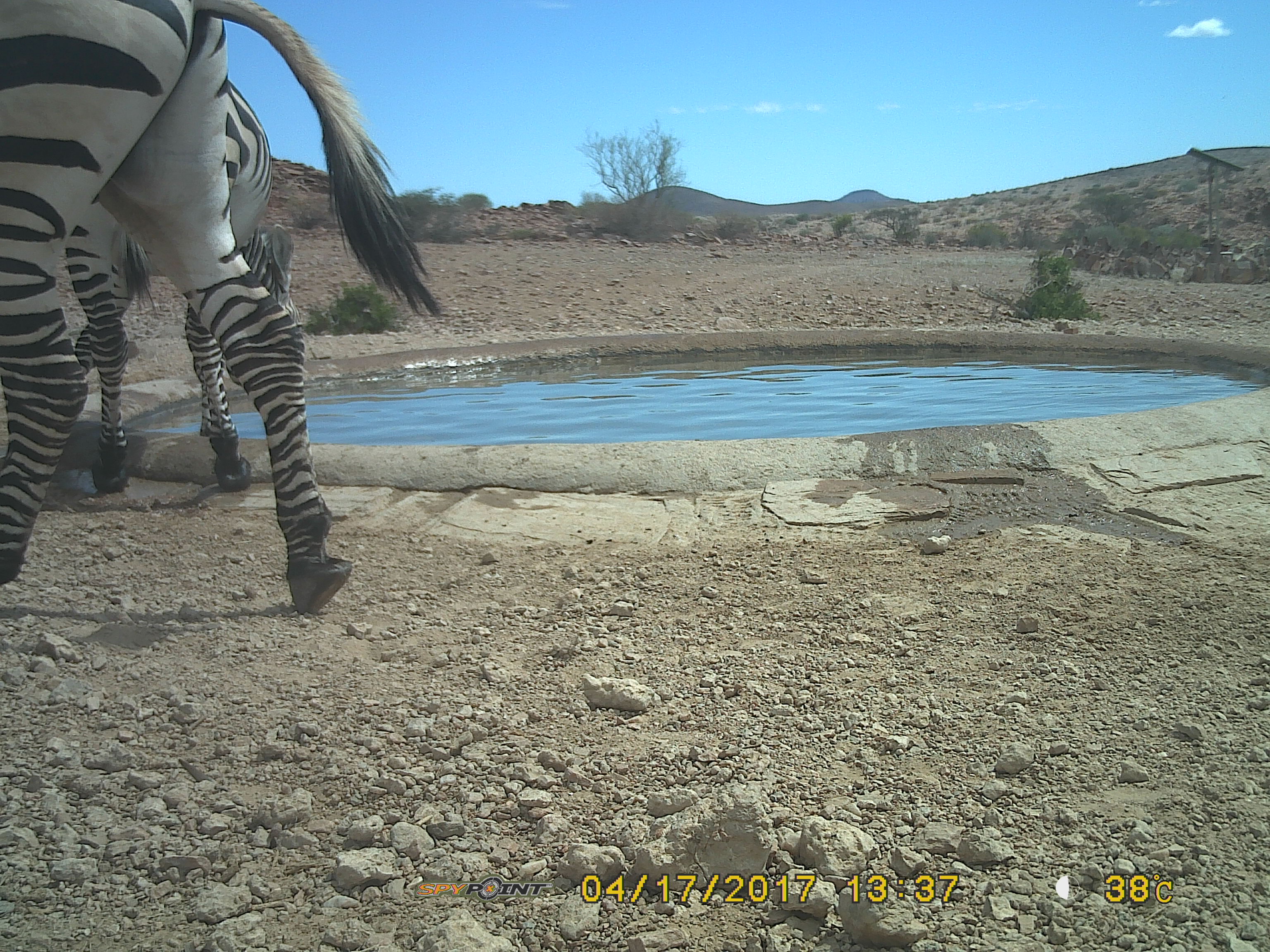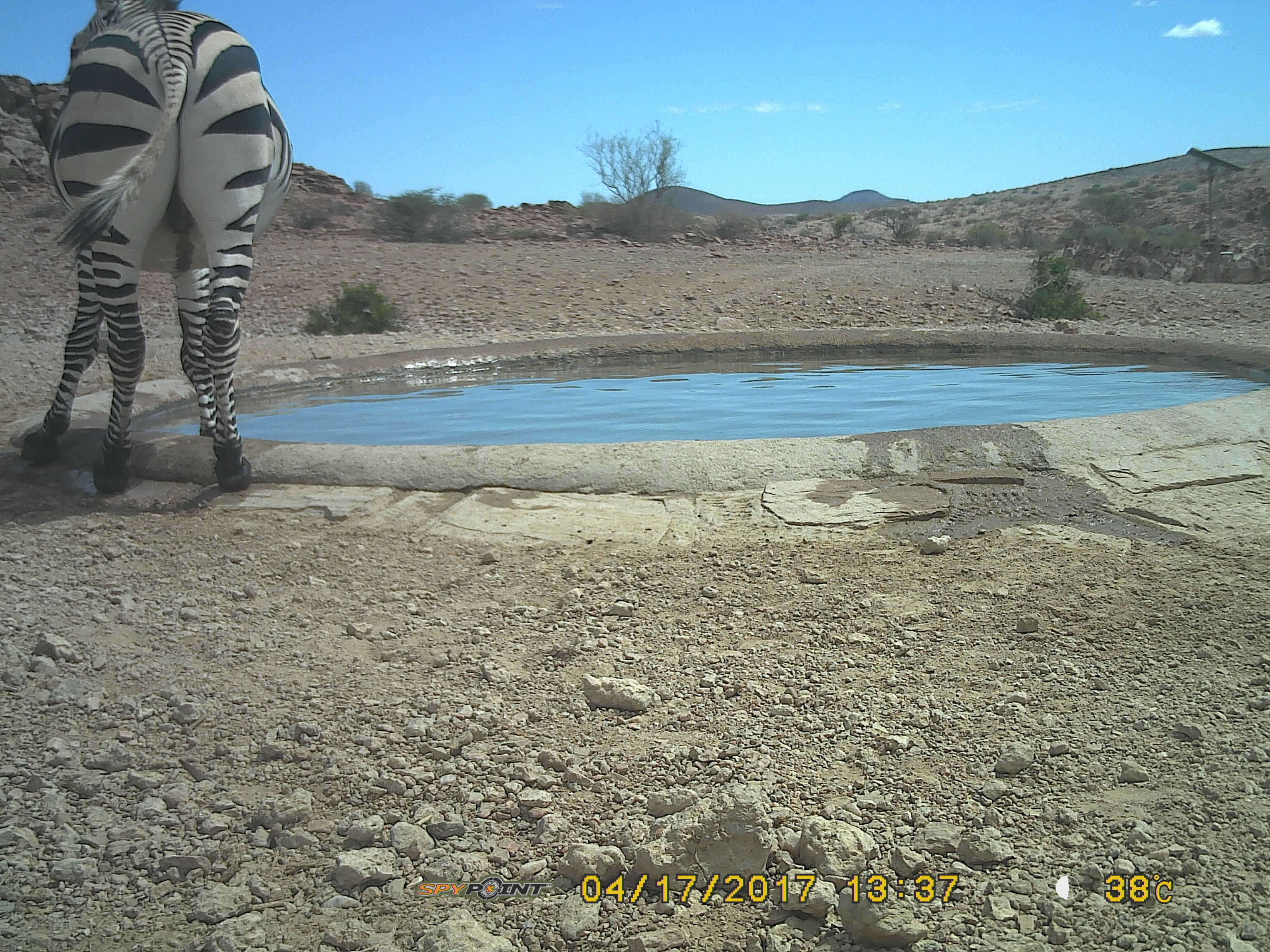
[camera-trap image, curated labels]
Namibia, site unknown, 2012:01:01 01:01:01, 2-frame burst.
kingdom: Animalia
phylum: Chordata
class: Mammalia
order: Perissodactyla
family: Equidae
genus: Equus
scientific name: Equus zebra hartmannae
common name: hartmann's mountain zebra